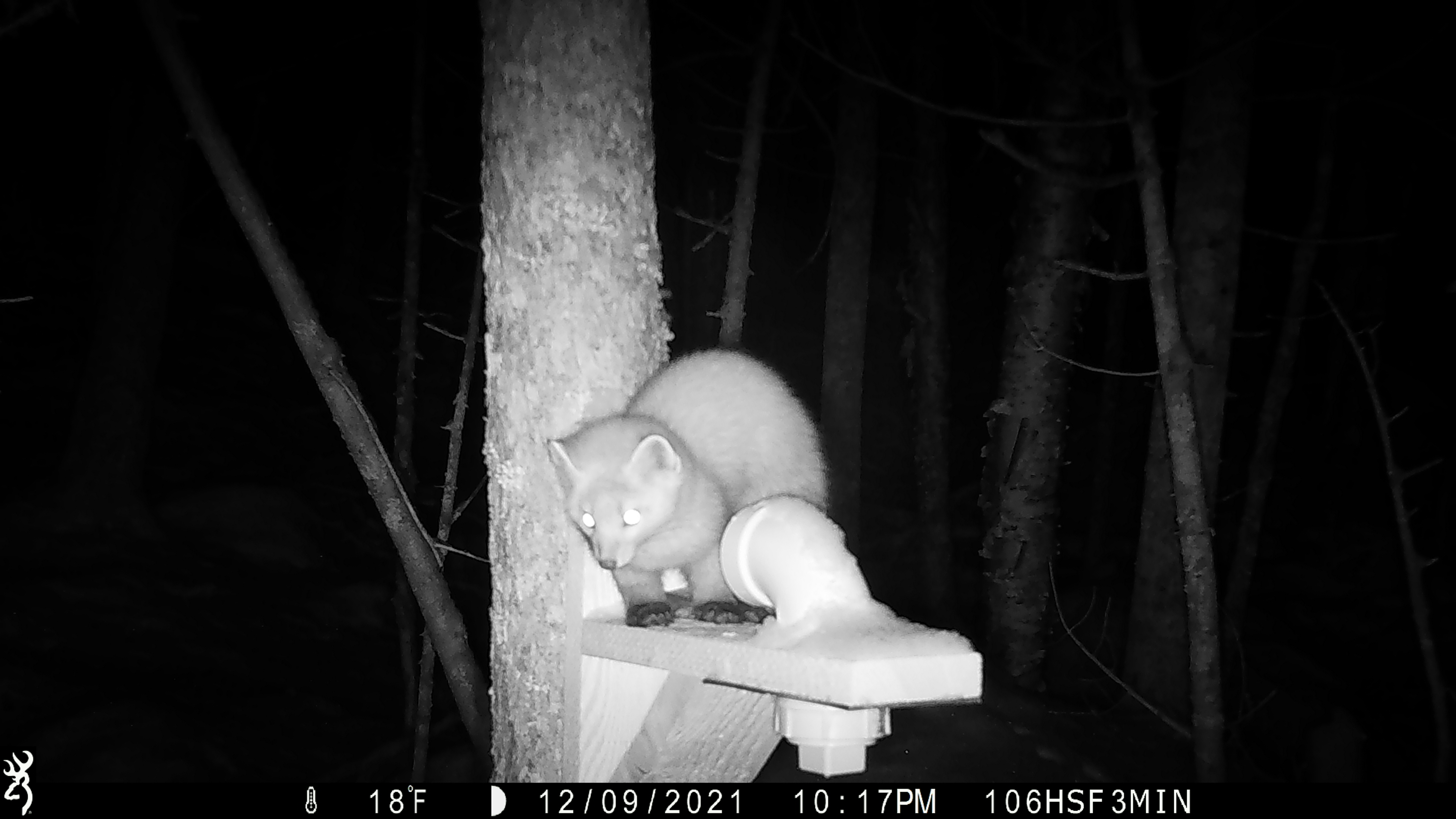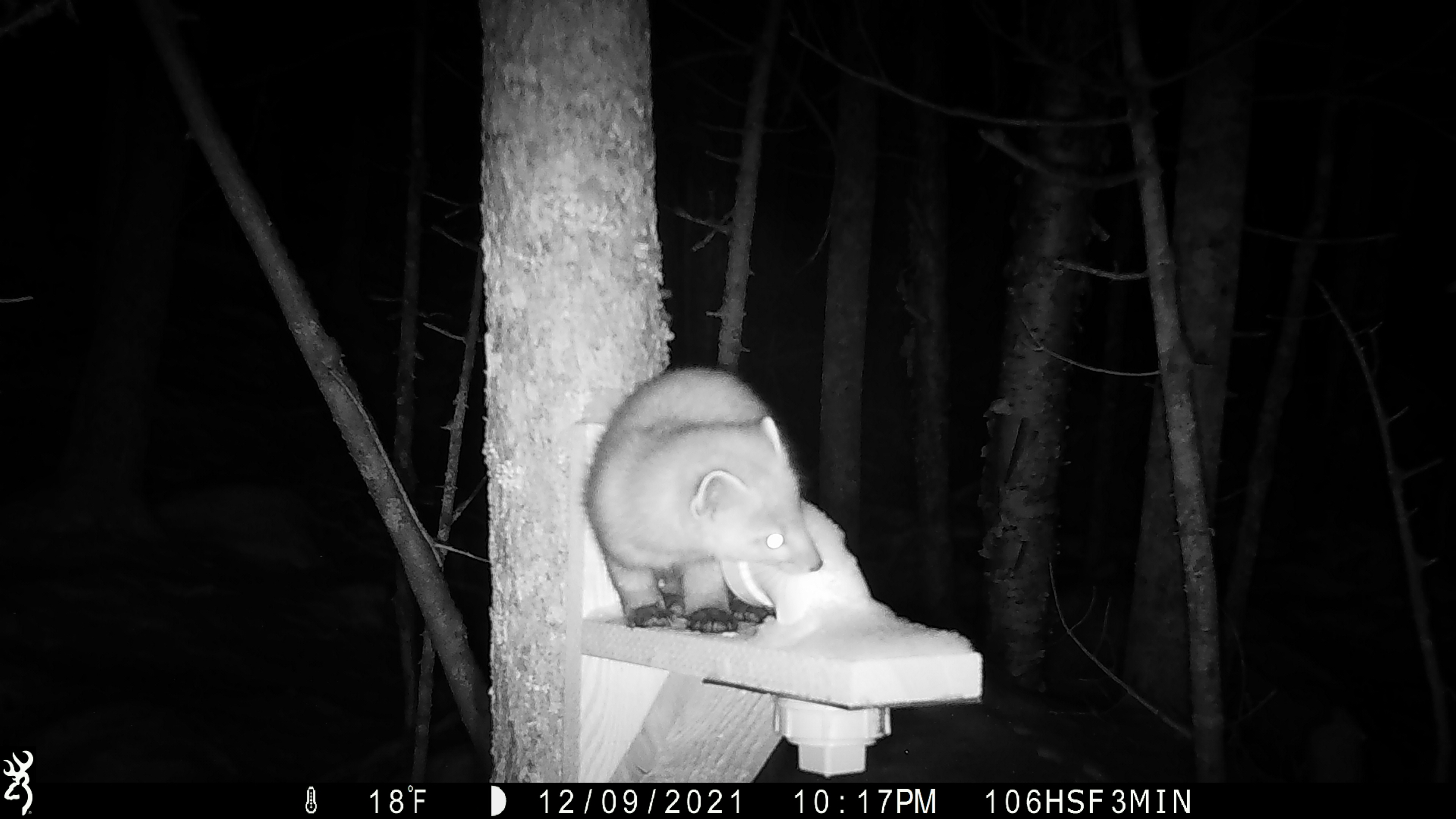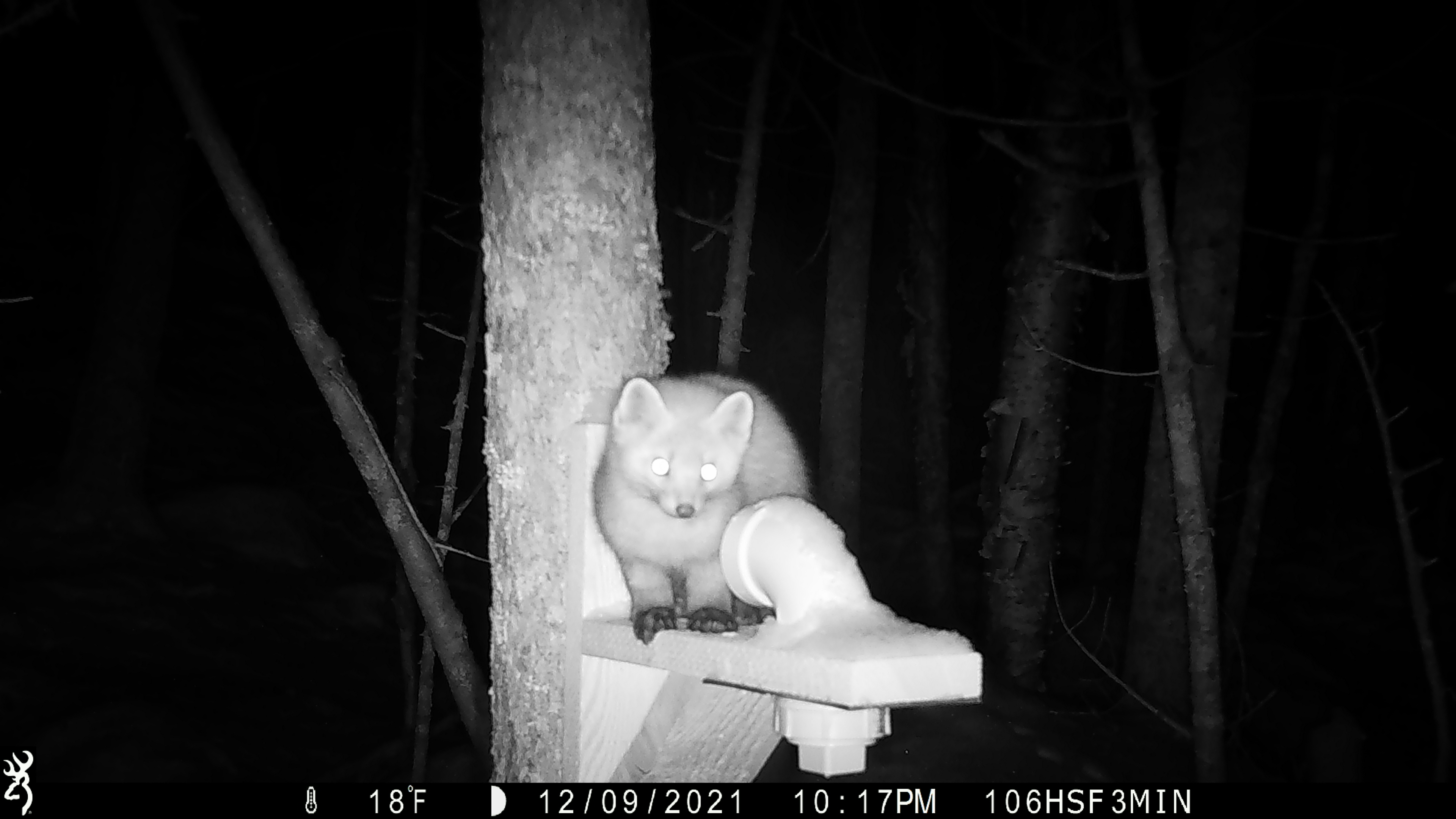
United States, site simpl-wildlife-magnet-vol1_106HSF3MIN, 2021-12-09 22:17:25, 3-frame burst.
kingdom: Animalia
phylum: Chordata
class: Mammalia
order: Carnivora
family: Mustelidae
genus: Martes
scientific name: Martes americana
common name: american marten